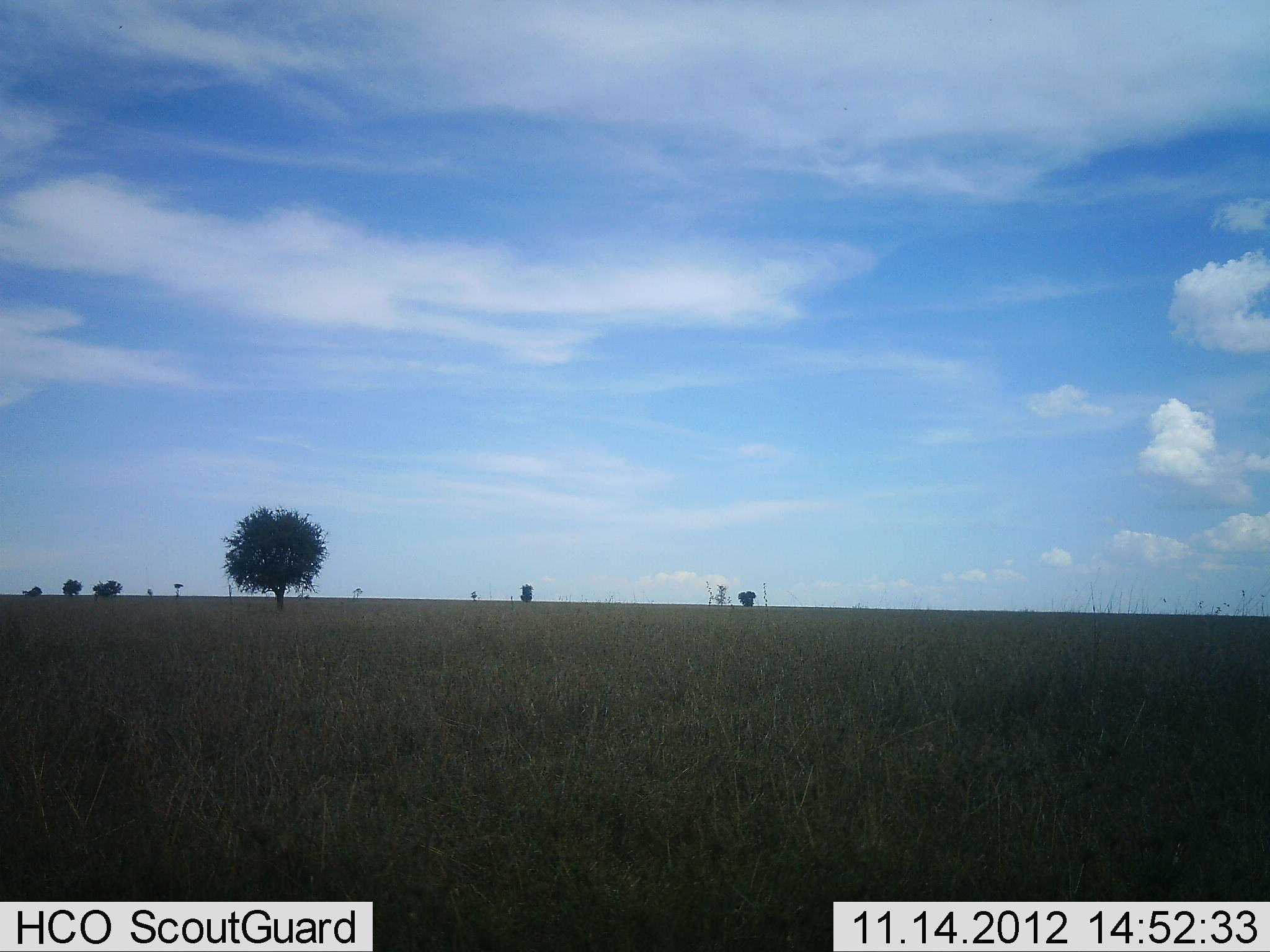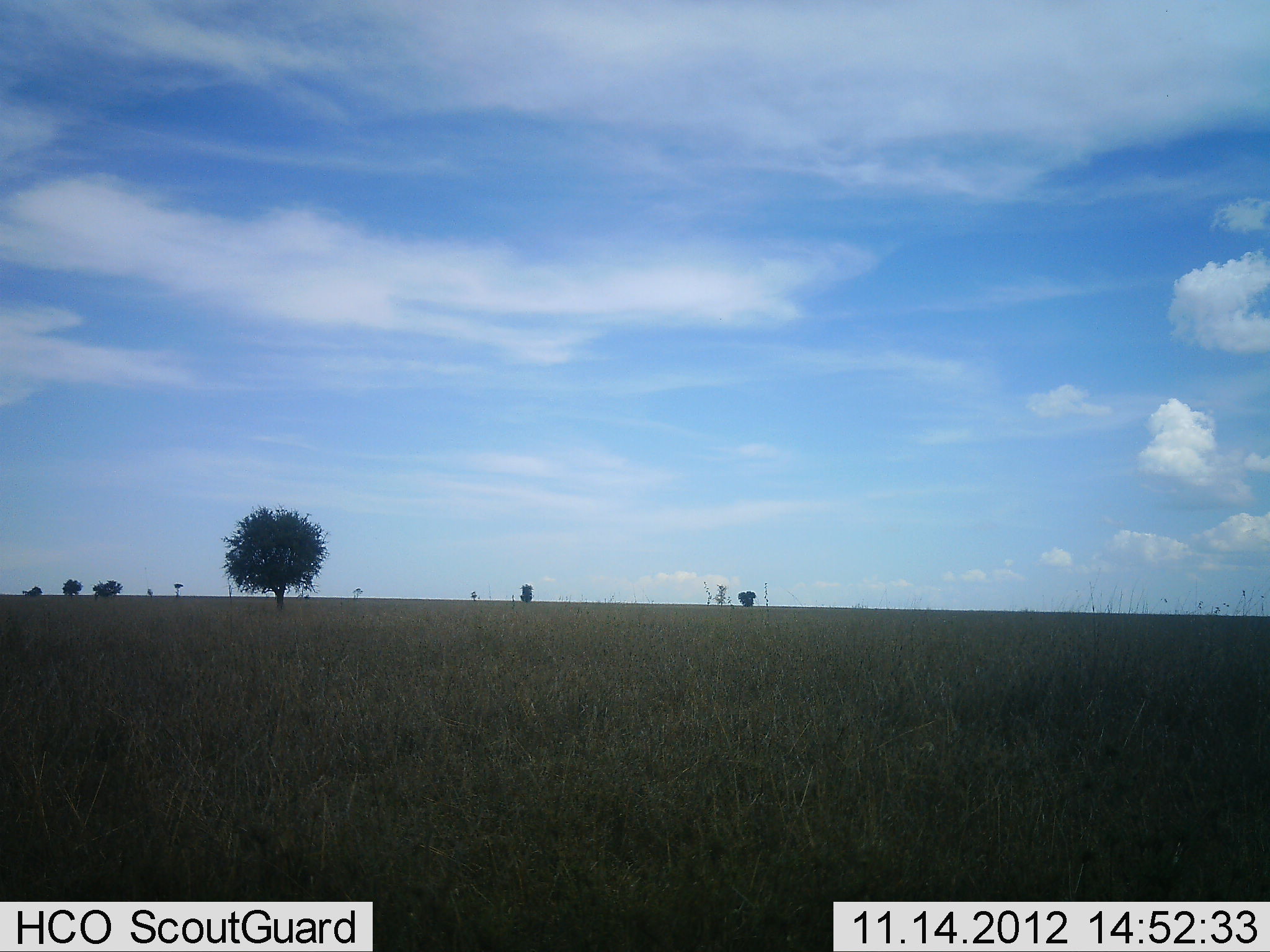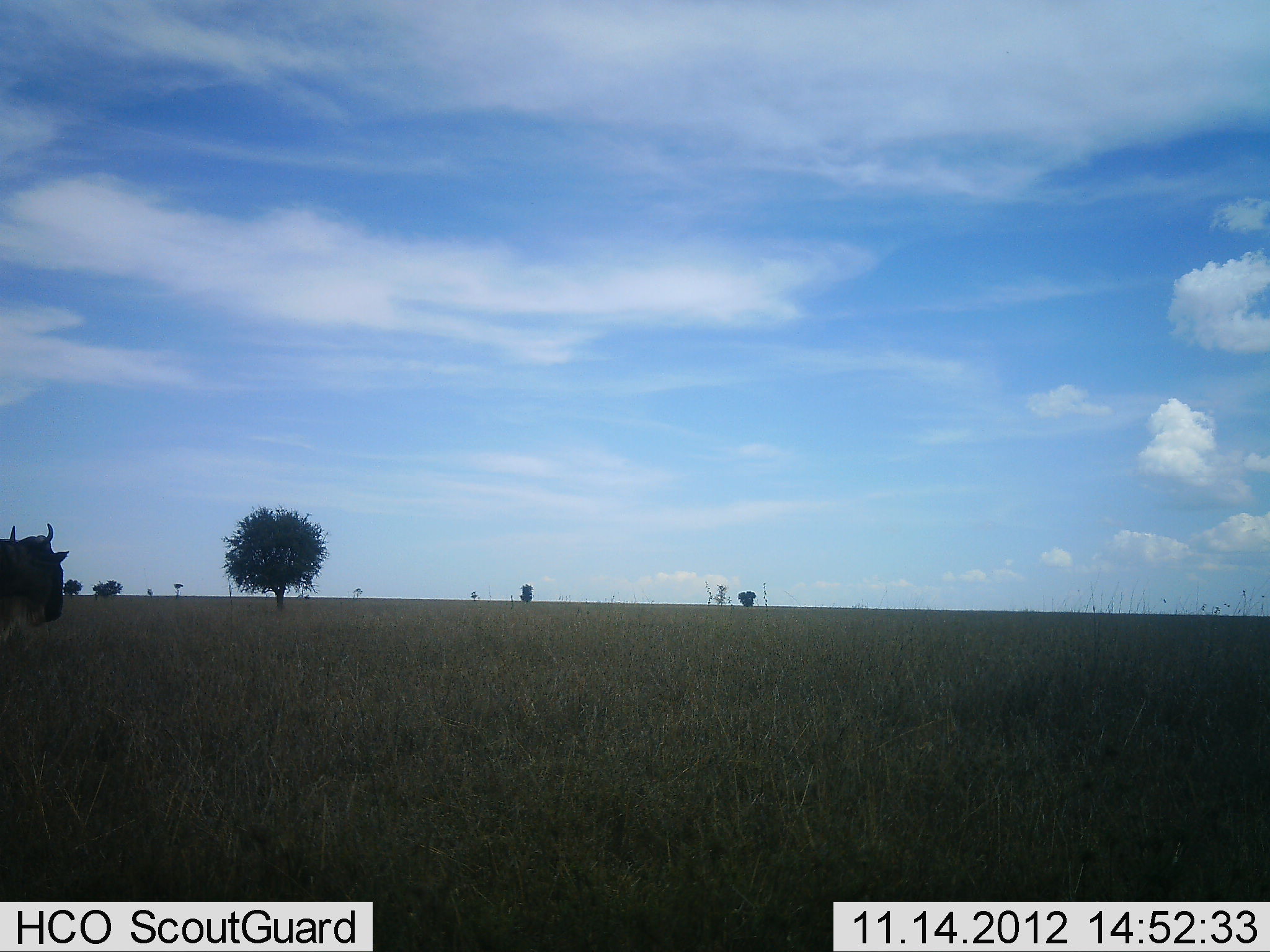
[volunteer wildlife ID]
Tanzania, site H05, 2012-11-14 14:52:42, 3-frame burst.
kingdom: Animalia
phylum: Chordata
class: Mammalia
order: Artiodactyla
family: Bovidae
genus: Connochaetes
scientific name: Connochaetes taurinus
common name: blue wildebeest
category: wildebeest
Wildebeest (blue wildebeest) (Connochaetes taurinus), count 1. Behavior (volunteer vote fractions): standing 0%, resting 0%, moving 100%, interacting 0%. Young present (vote fraction): 0%. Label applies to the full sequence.